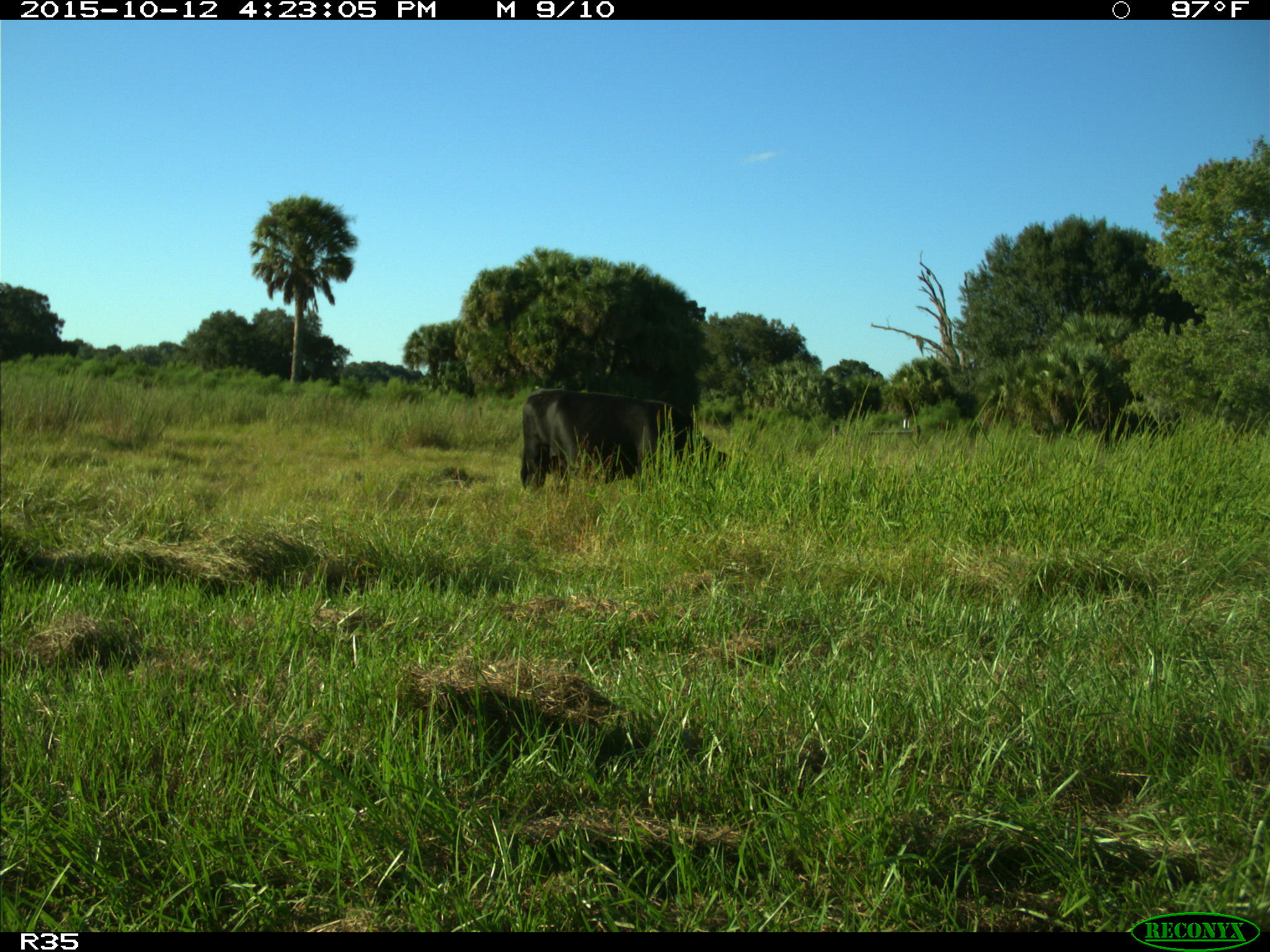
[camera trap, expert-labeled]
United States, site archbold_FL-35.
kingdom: Animalia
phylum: Chordata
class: Mammalia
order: Artiodactyla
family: Bovidae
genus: Bos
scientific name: Bos taurus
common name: domestic cow